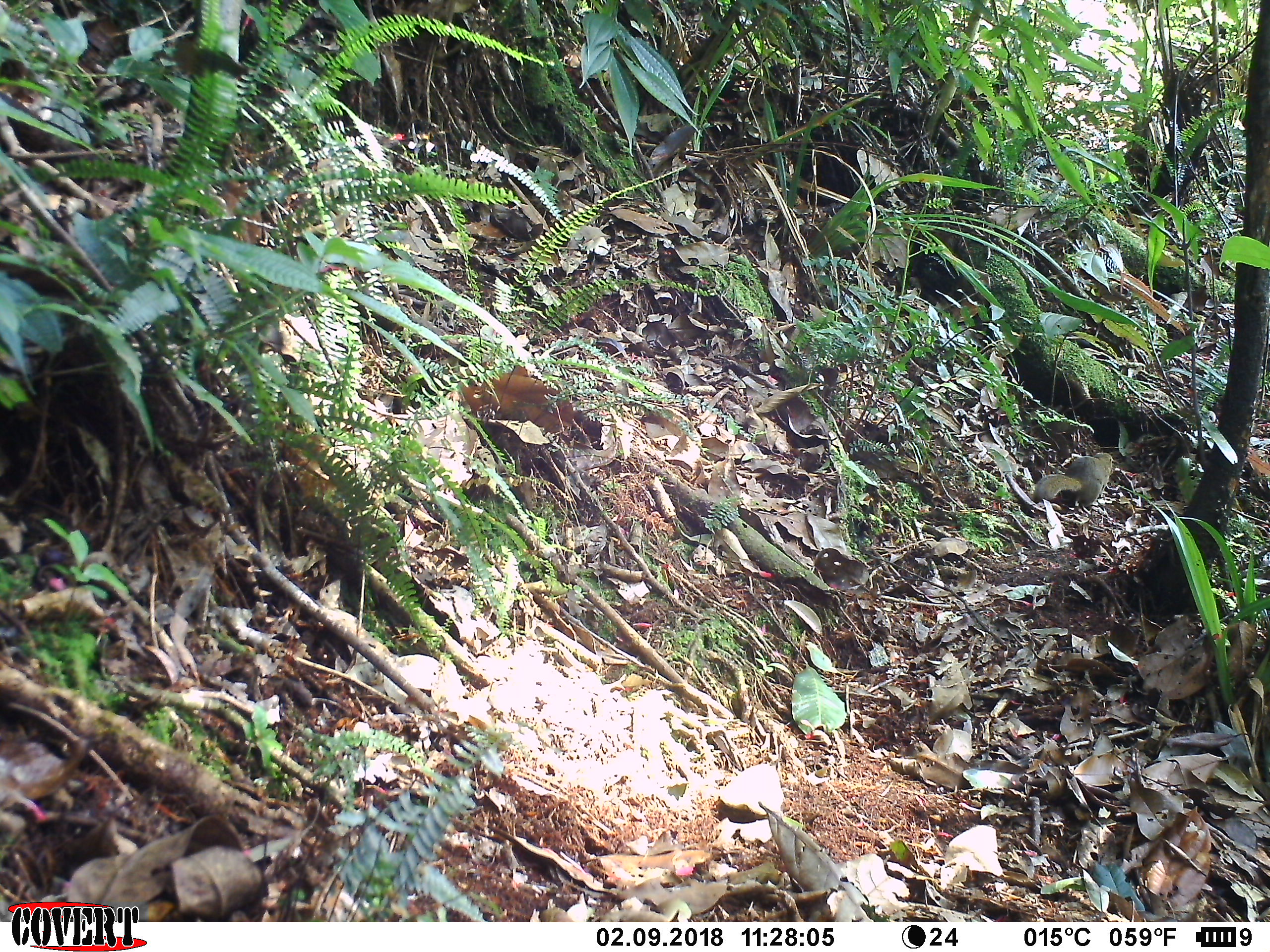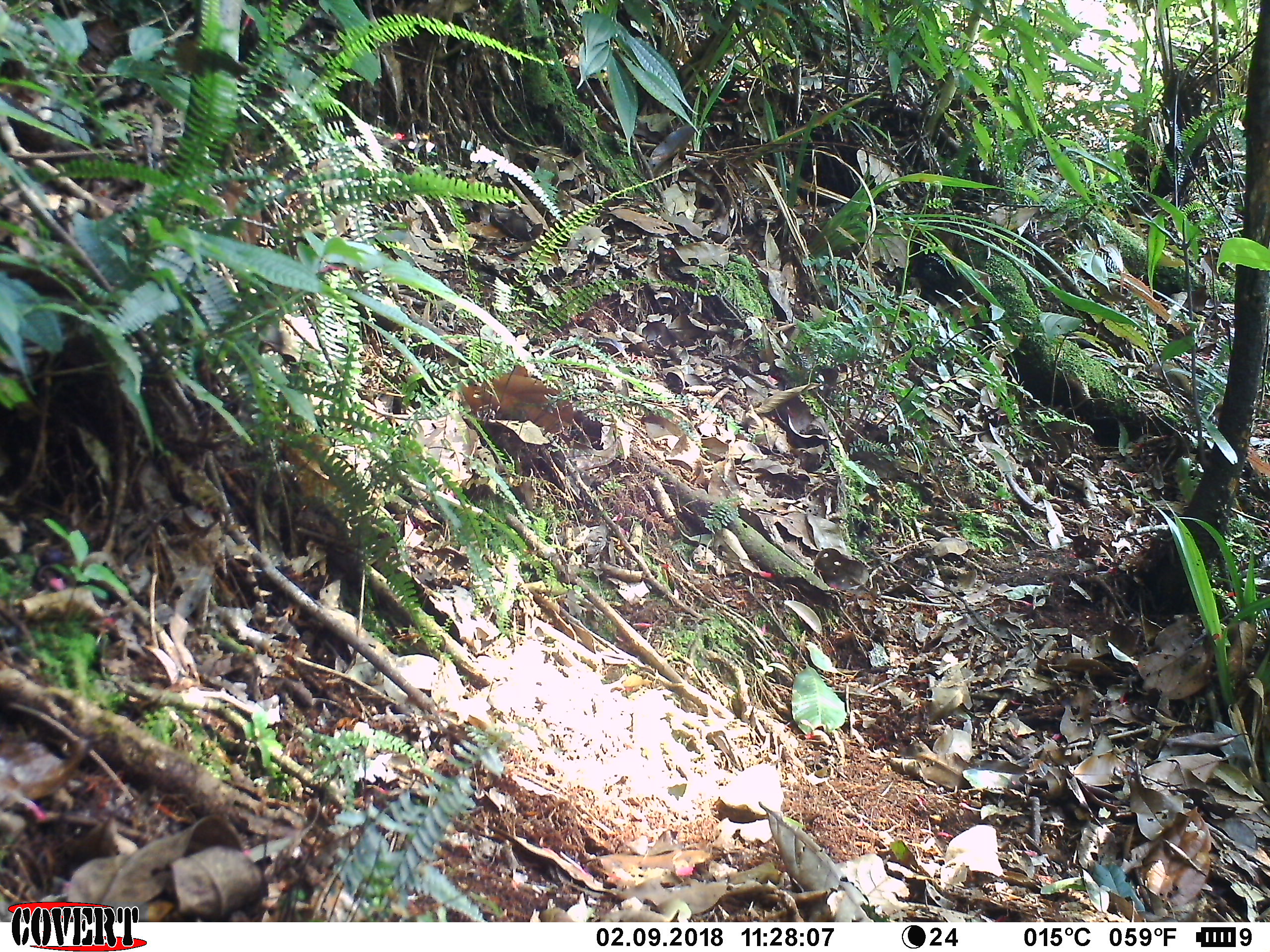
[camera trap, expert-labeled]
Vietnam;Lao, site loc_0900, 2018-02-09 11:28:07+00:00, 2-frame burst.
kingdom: Animalia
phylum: Chordata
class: Mammalia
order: Scandentia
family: Tupaiidae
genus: Tupaia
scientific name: Tupaia belangeri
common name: northern treeshrew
Northern treeshrew (Tupaia belangeri). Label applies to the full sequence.